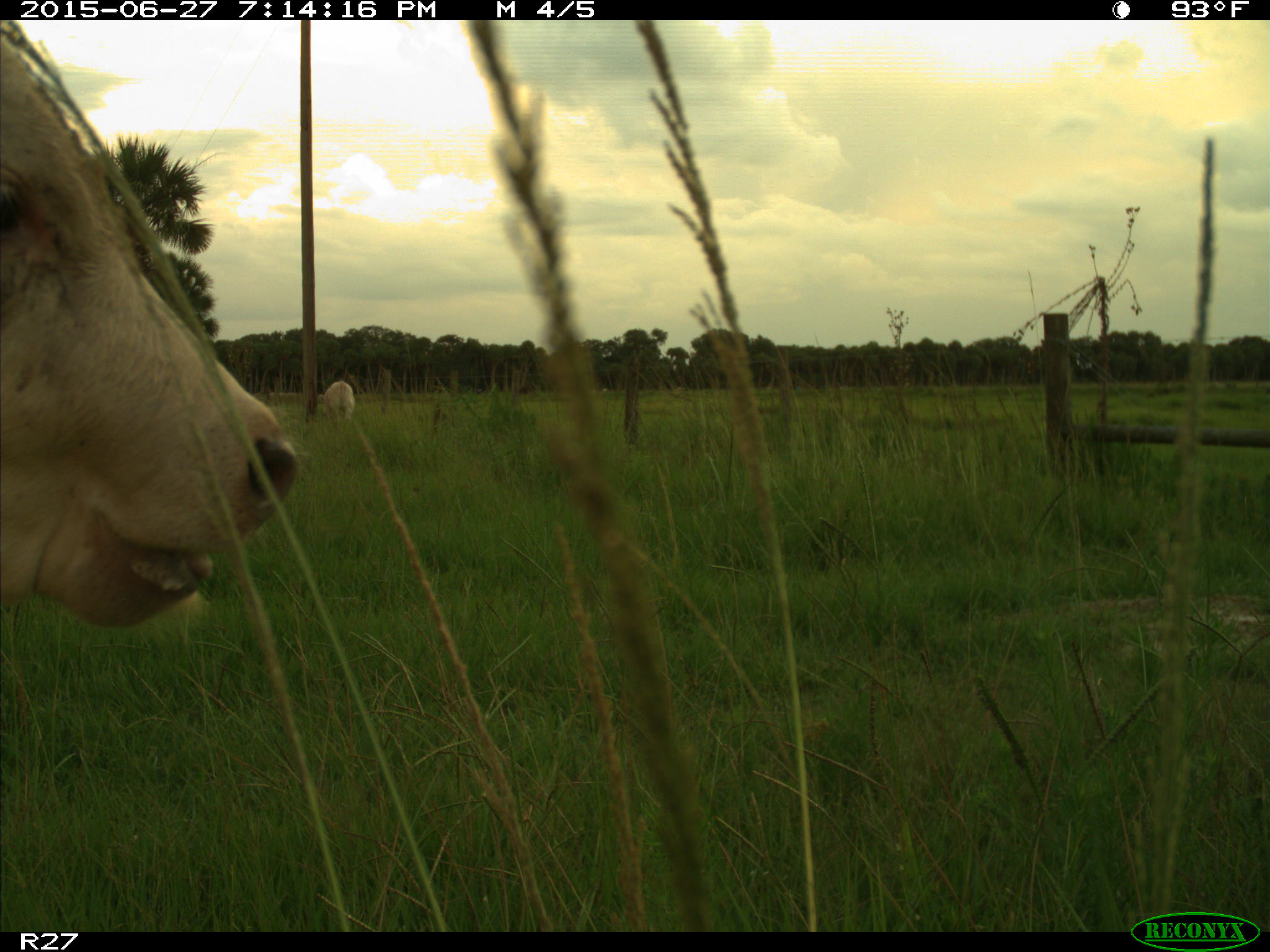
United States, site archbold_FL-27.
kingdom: Animalia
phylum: Chordata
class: Mammalia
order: Artiodactyla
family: Bovidae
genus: Bos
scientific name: Bos taurus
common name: domestic cow